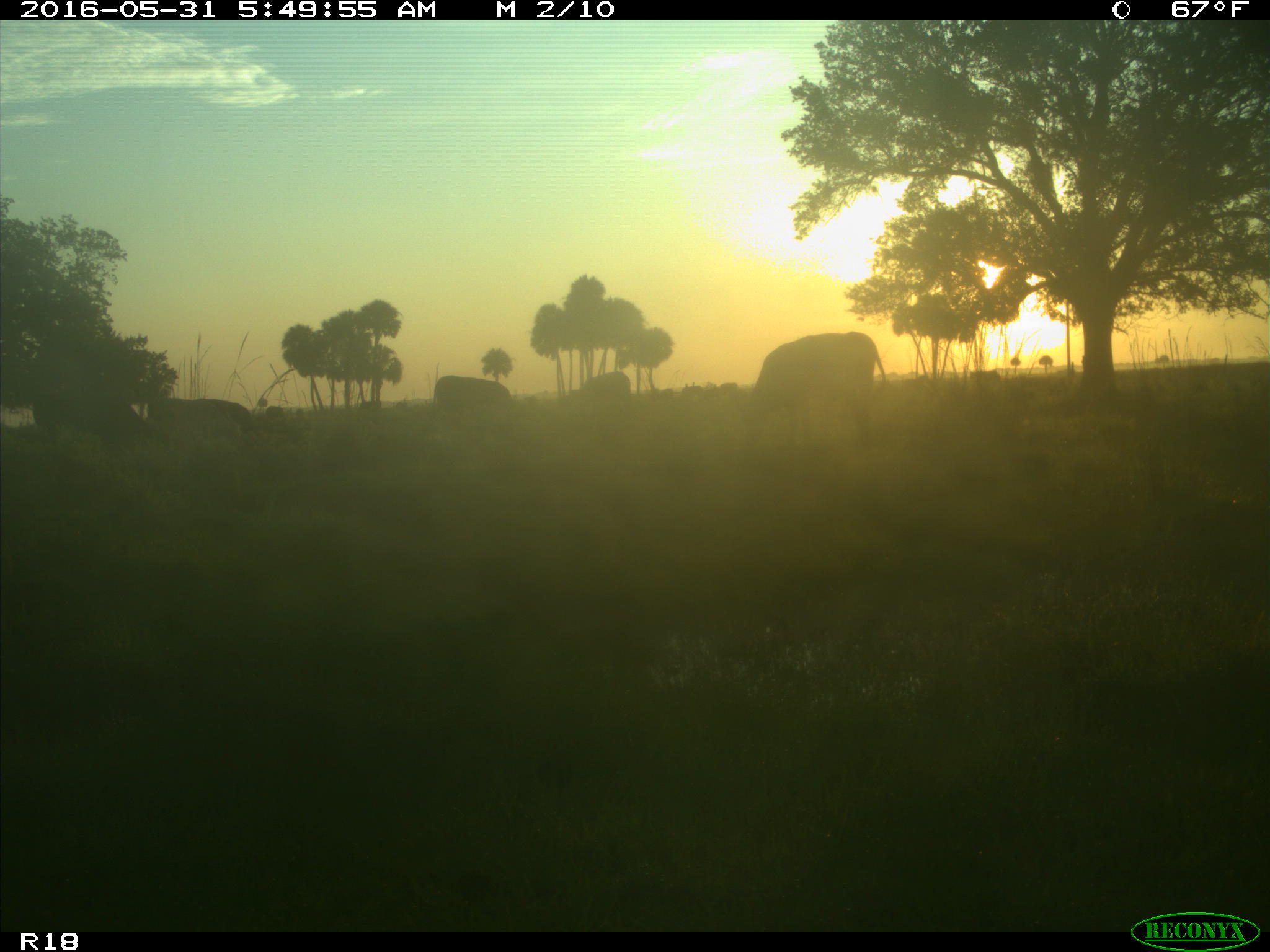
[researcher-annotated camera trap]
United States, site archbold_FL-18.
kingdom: Animalia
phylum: Chordata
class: Mammalia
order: Artiodactyla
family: Bovidae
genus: Bos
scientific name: Bos taurus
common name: domestic cow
Bos taurus (domestic cow).